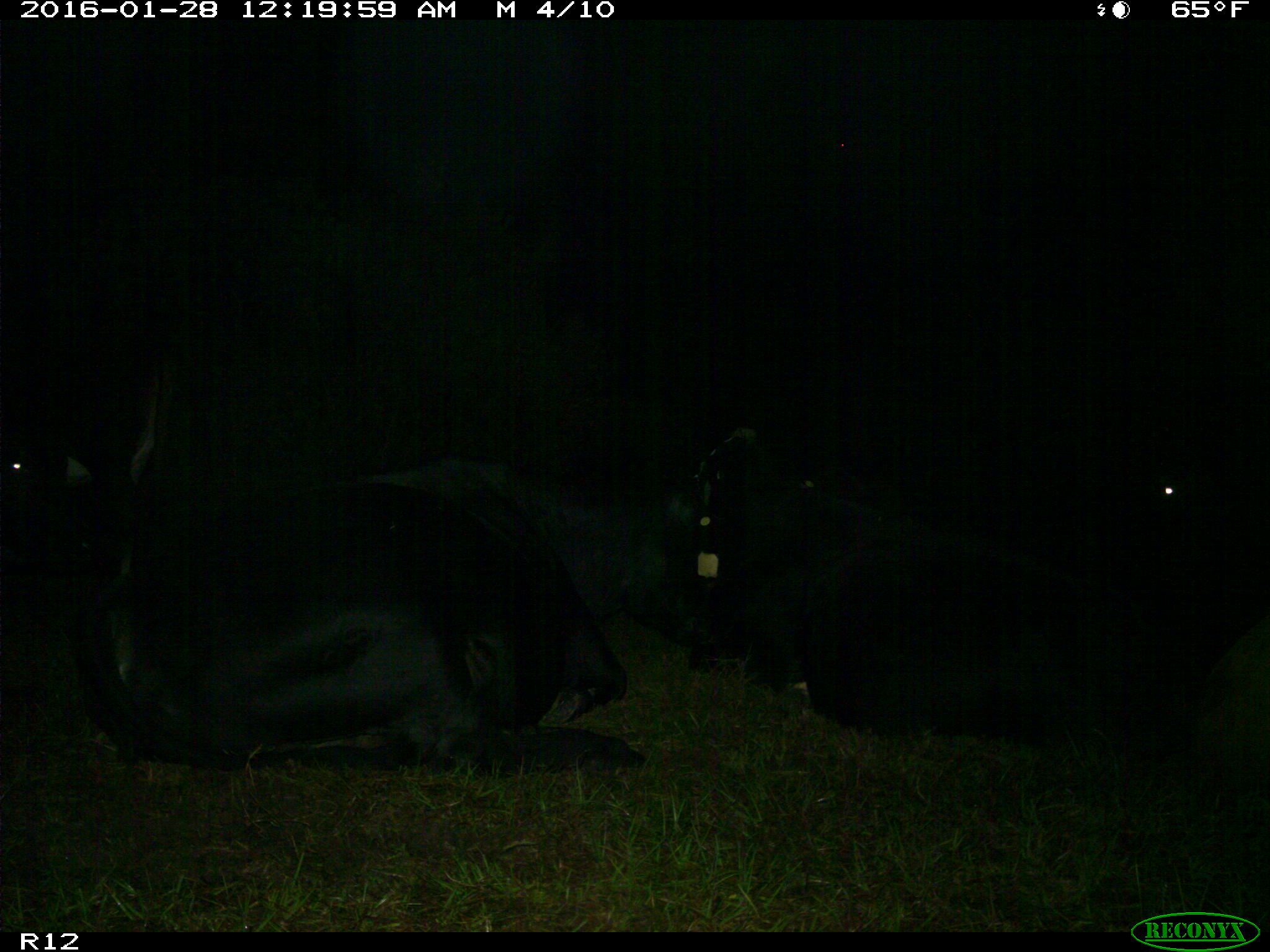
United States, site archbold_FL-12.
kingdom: Animalia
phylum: Chordata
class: Mammalia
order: Artiodactyla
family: Bovidae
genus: Bos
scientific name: Bos taurus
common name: domestic cow